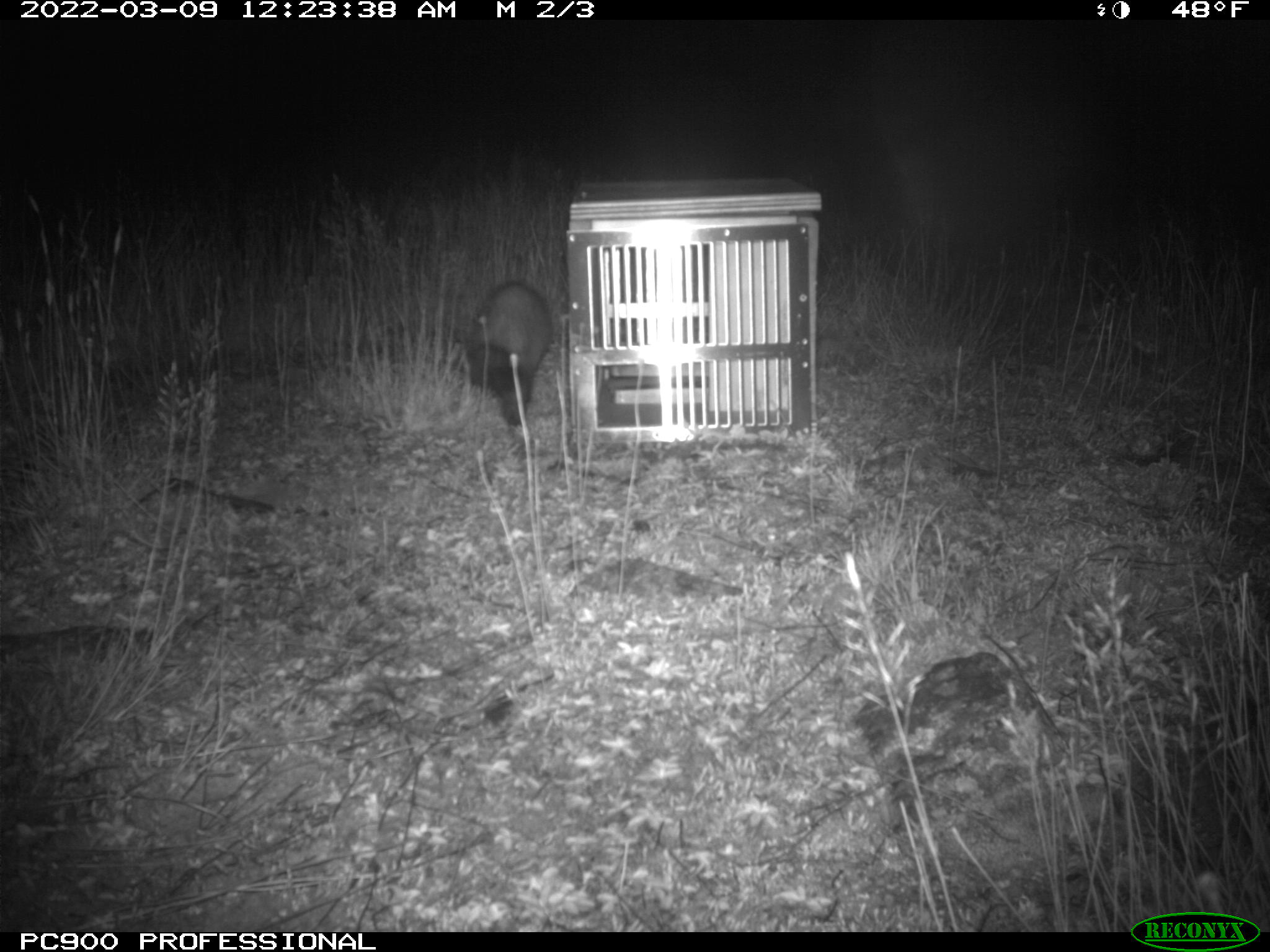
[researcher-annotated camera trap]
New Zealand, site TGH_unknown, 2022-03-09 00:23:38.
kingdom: Animalia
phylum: Chordata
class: Mammalia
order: Carnivora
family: Mustelidae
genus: Mustela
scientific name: Mustela furo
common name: ferret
Ferret (Mustela furo).